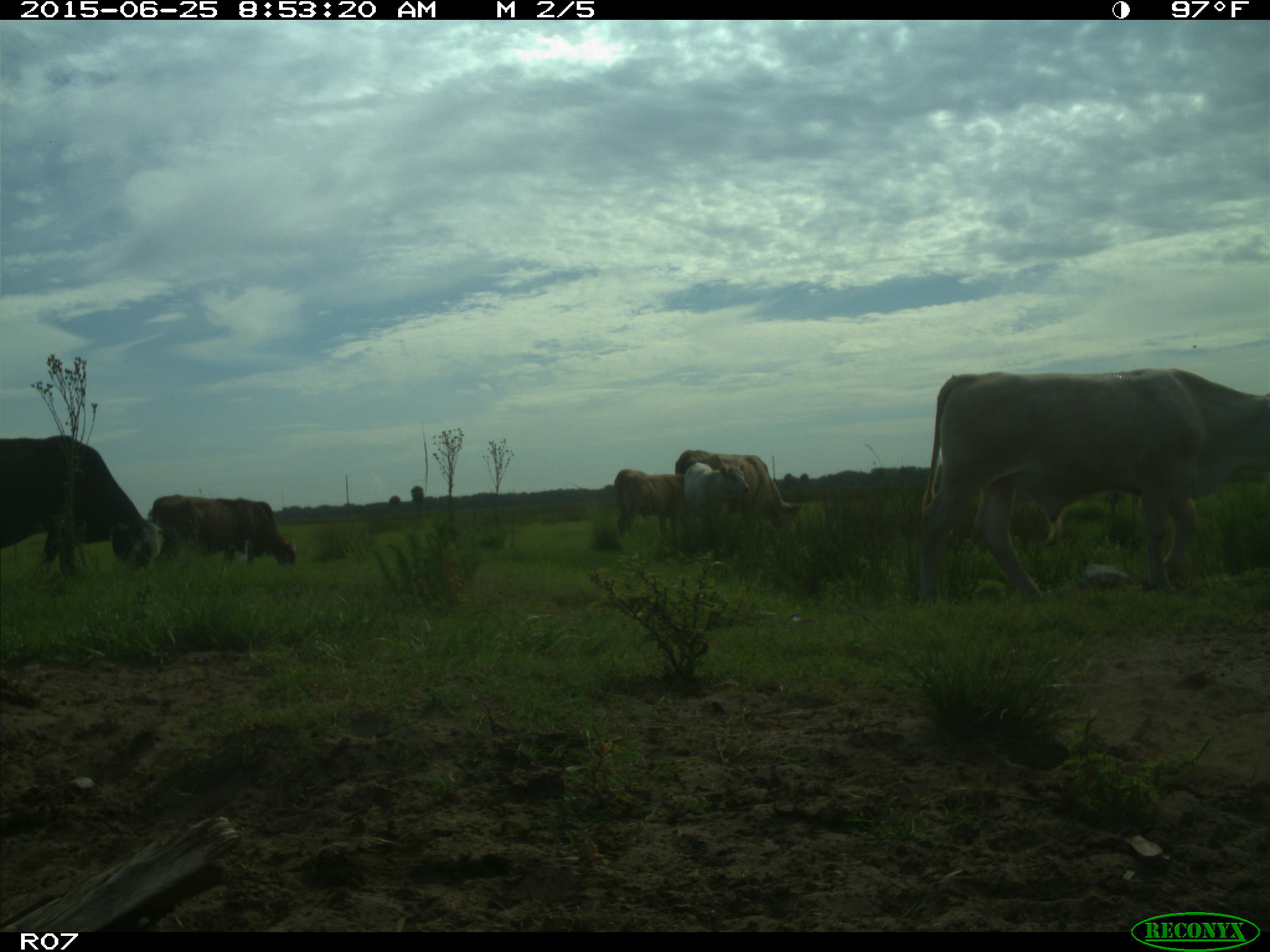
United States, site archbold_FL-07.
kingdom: Animalia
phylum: Chordata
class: Mammalia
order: Artiodactyla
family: Bovidae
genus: Bos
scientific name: Bos taurus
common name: domestic cow